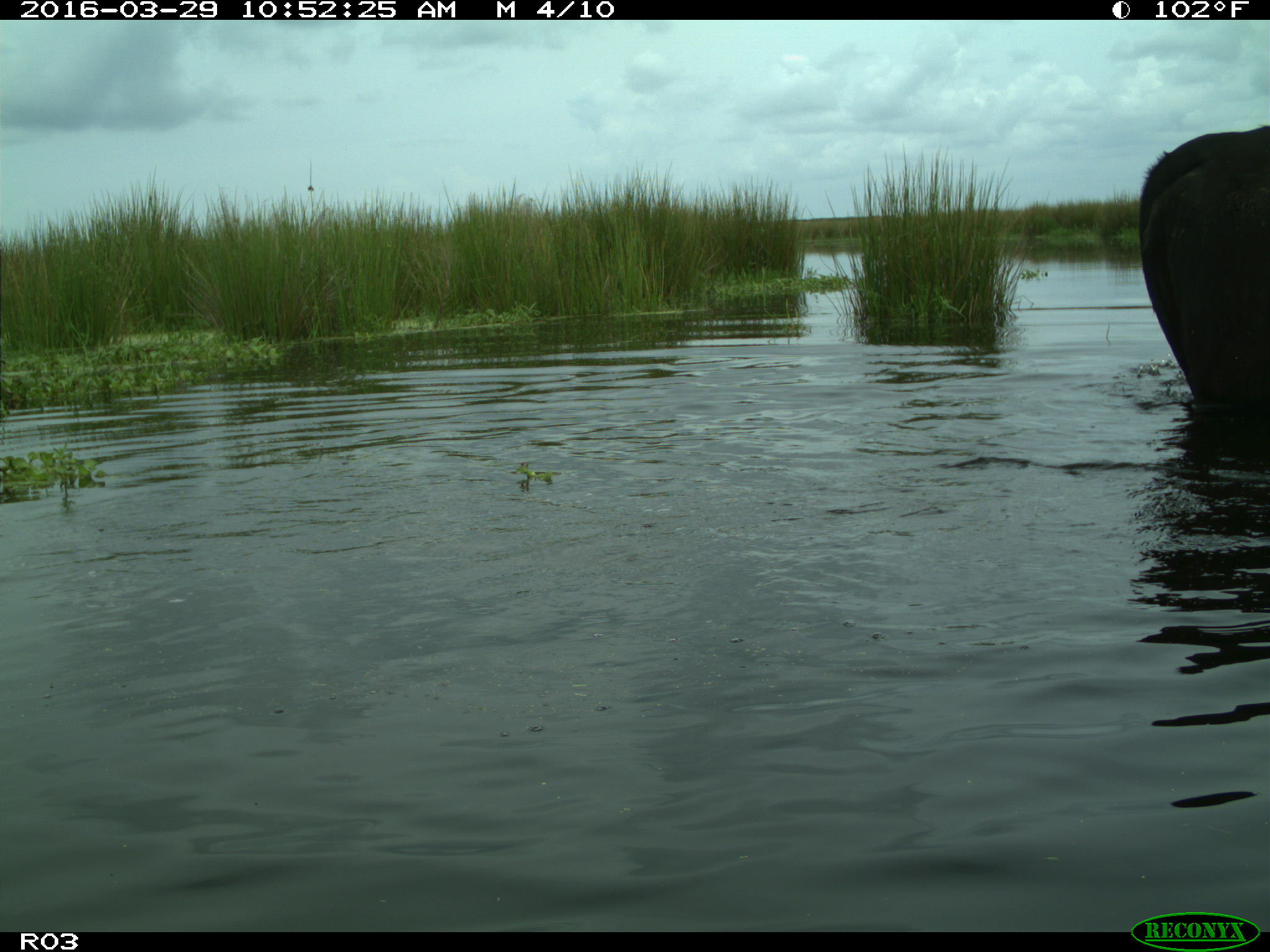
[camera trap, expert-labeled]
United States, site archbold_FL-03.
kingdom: Animalia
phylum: Chordata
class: Mammalia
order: Artiodactyla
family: Bovidae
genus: Bos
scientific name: Bos taurus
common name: domestic cow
Bos taurus (domestic cow).